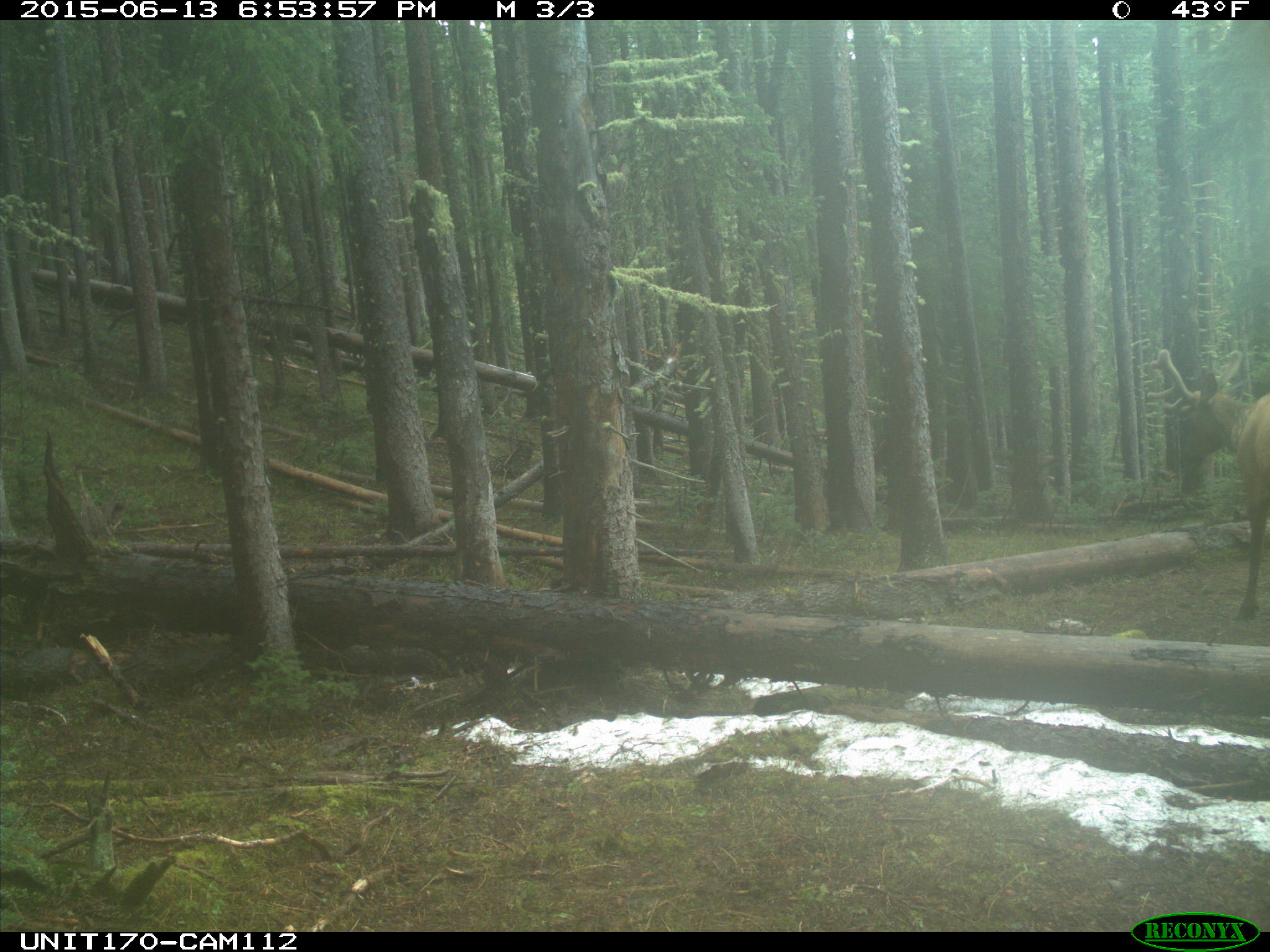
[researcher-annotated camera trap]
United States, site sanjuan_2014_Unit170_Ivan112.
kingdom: Animalia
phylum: Chordata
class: Mammalia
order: Artiodactyla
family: Cervidae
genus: Cervus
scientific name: Cervus elaphus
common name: red deer